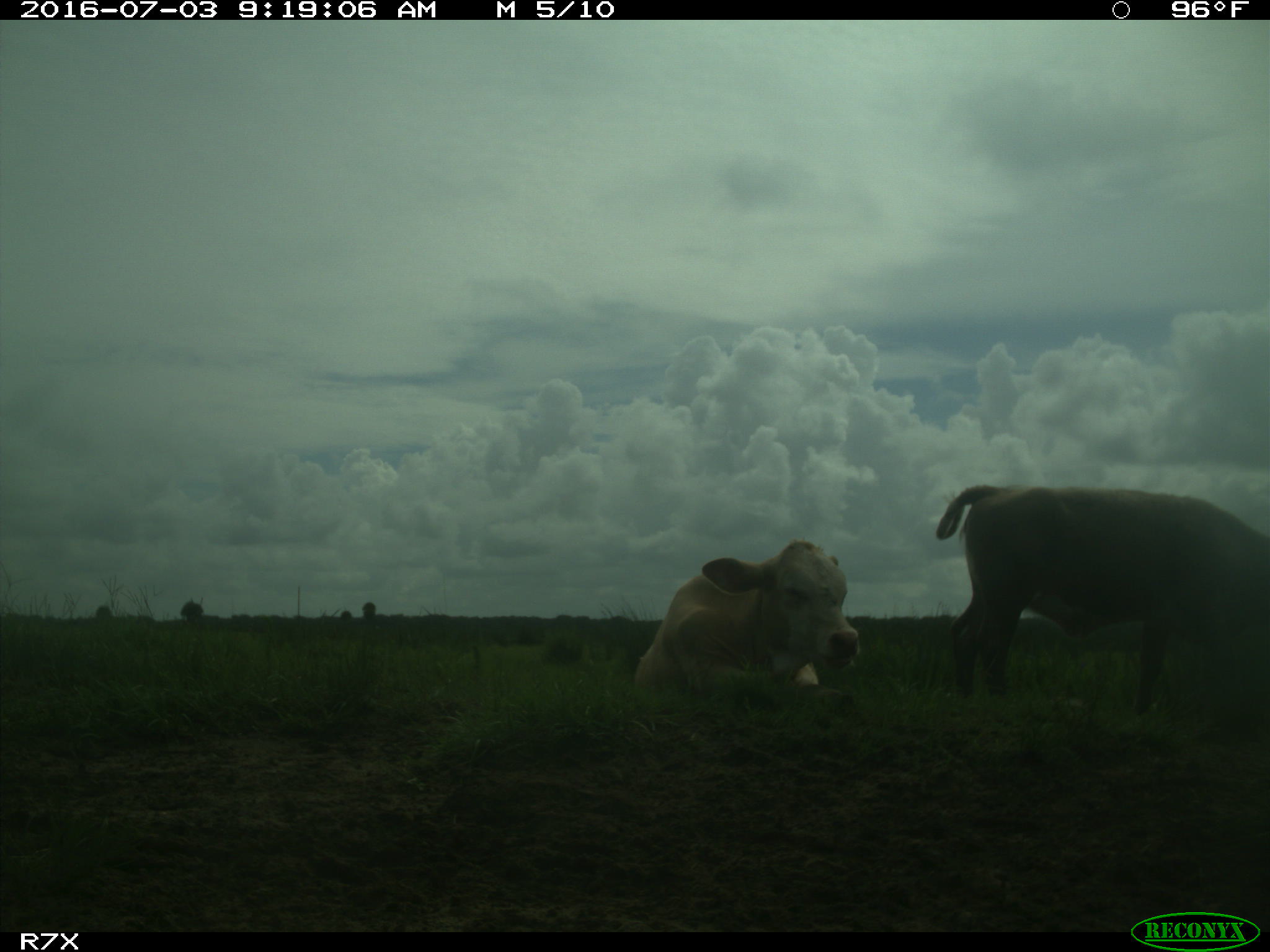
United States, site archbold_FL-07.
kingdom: Animalia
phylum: Chordata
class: Mammalia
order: Artiodactyla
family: Bovidae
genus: Bos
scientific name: Bos taurus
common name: domestic cow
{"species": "Bos taurus (domestic cow)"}